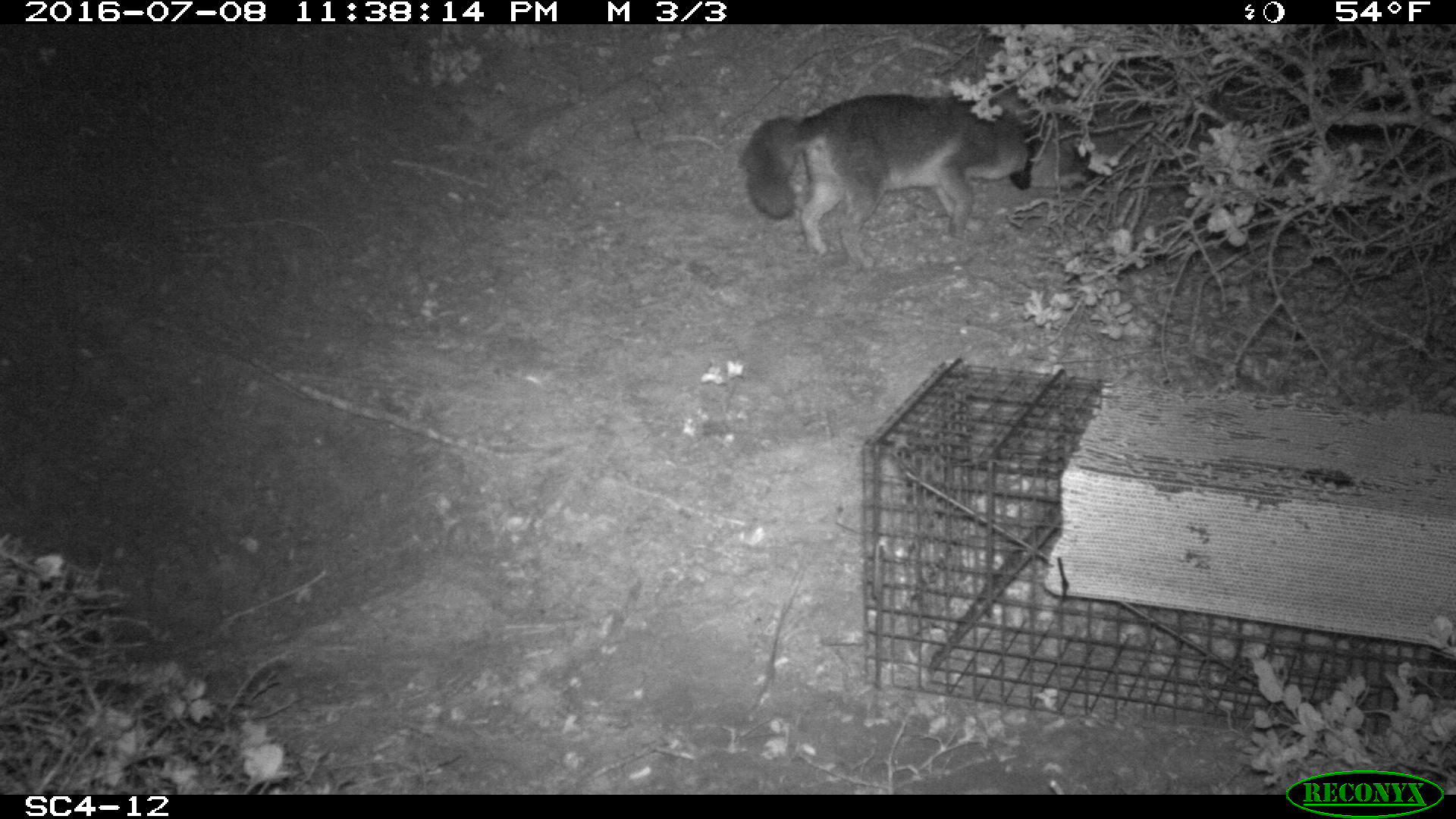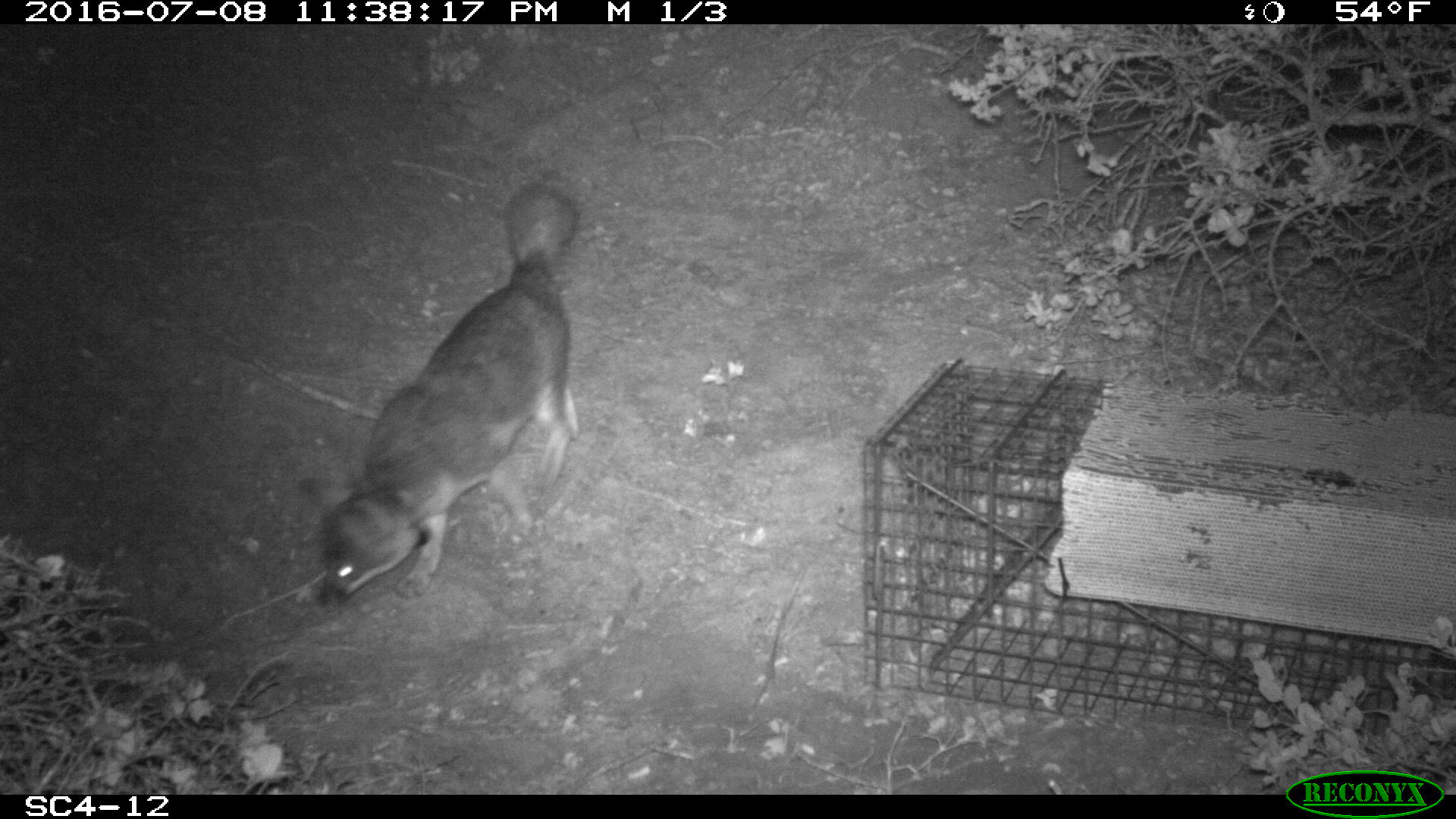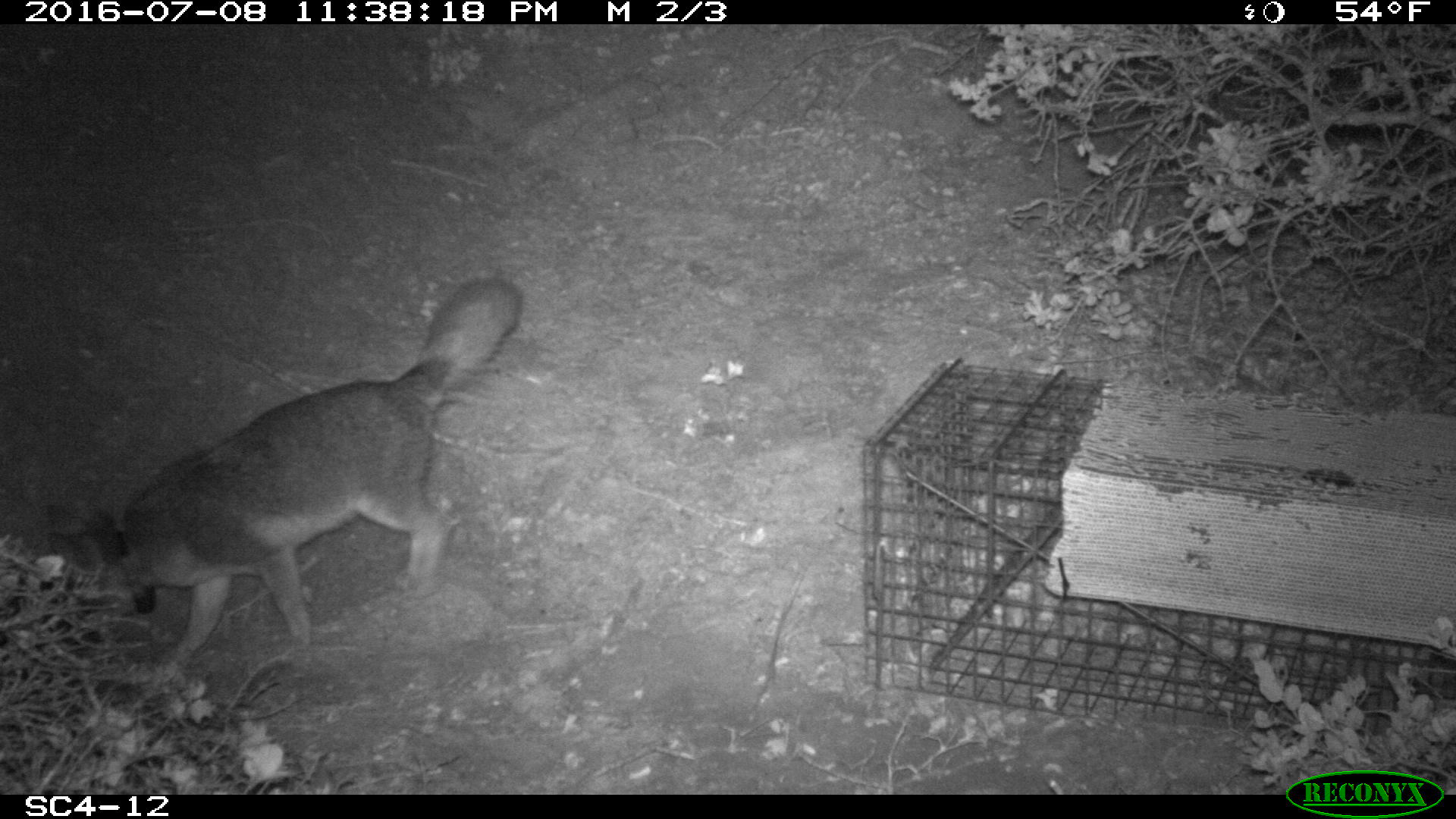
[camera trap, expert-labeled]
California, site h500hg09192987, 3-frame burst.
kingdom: Animalia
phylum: Chordata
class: Mammalia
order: Carnivora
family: Canidae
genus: Urocyon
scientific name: Urocyon littoralis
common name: island fox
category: fox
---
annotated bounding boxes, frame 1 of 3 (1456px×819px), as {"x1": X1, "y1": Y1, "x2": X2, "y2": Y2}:
fox: {"x1": 739, "y1": 93, "x2": 1044, "y2": 272}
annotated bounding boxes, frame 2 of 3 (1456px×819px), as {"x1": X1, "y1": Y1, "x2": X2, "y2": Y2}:
fox: {"x1": 299, "y1": 182, "x2": 577, "y2": 610}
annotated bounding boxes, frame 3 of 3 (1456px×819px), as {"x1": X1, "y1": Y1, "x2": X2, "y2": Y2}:
fox: {"x1": 45, "y1": 267, "x2": 525, "y2": 674}